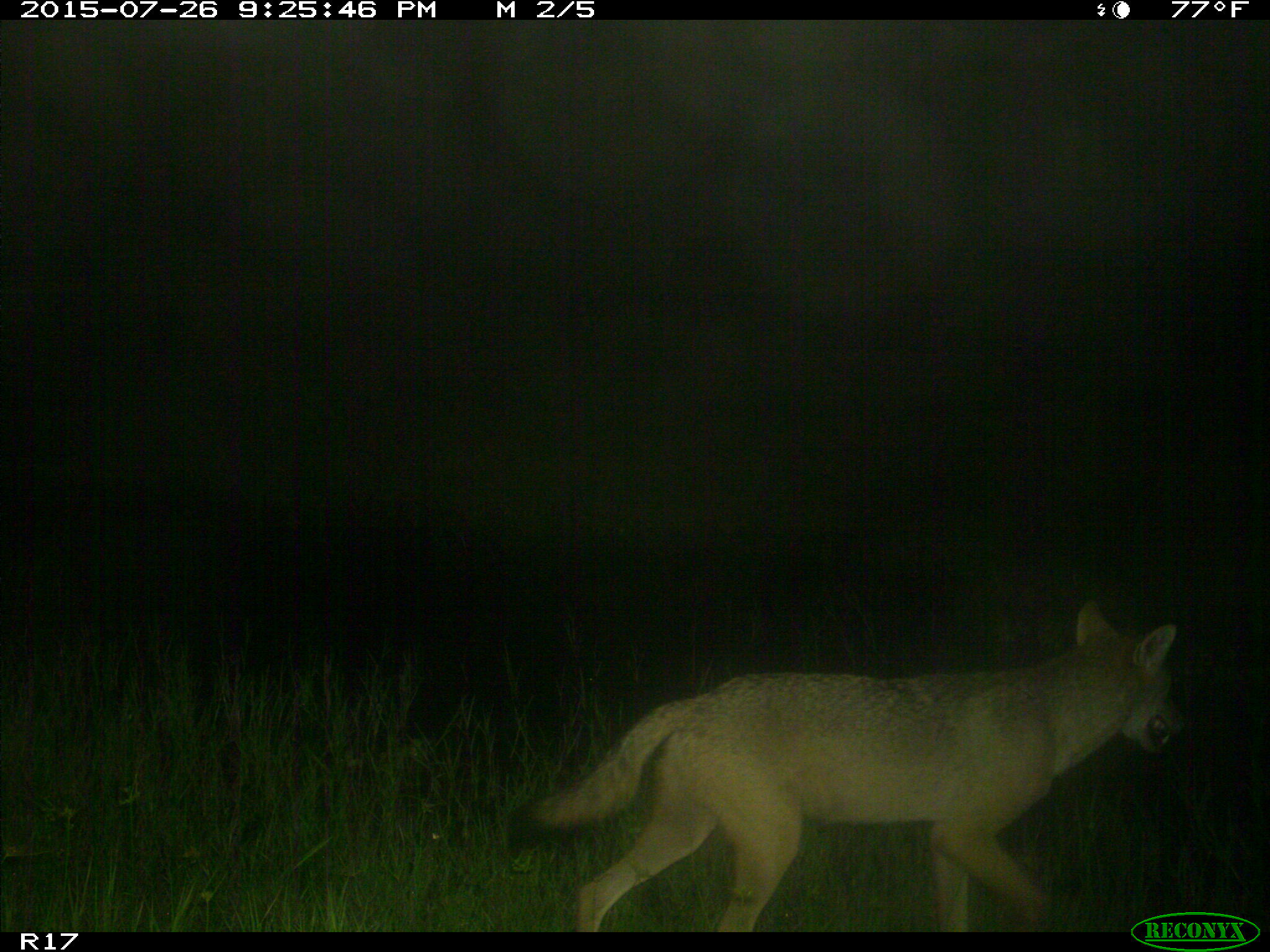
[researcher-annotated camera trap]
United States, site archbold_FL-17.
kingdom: Animalia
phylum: Chordata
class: Mammalia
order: Carnivora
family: Canidae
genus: Canis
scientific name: Canis latrans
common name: coyote